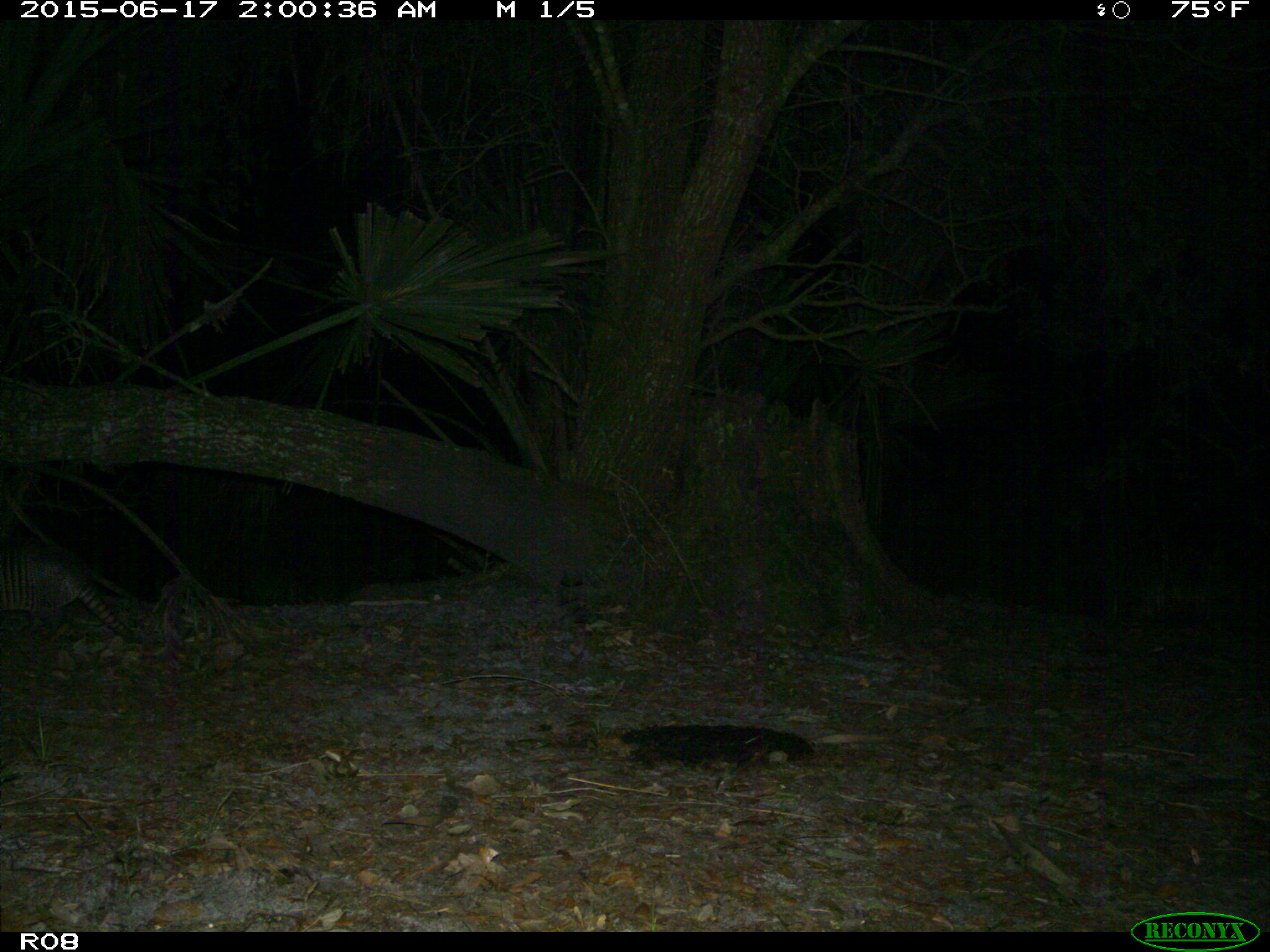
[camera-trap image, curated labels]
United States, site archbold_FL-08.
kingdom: Animalia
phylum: Chordata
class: Mammalia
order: Cingulata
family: Dasypodidae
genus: Dasypus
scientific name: Dasypus novemcinctus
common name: nine-banded armadillo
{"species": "Dasypus novemcinctus (nine-banded armadillo)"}